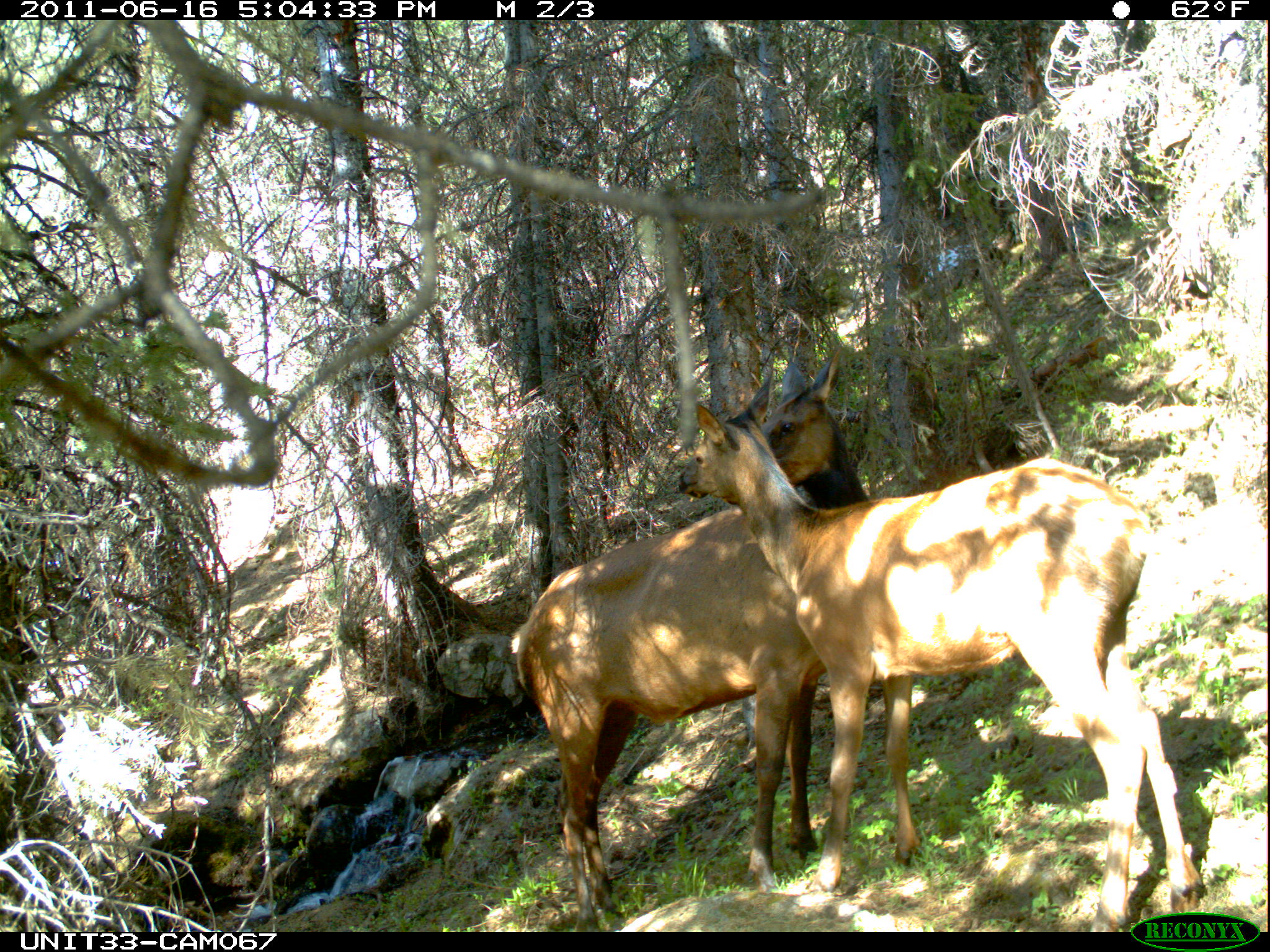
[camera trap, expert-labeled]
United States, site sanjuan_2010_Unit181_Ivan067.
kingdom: Animalia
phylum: Chordata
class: Mammalia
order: Artiodactyla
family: Cervidae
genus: Cervus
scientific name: Cervus elaphus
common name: red deer